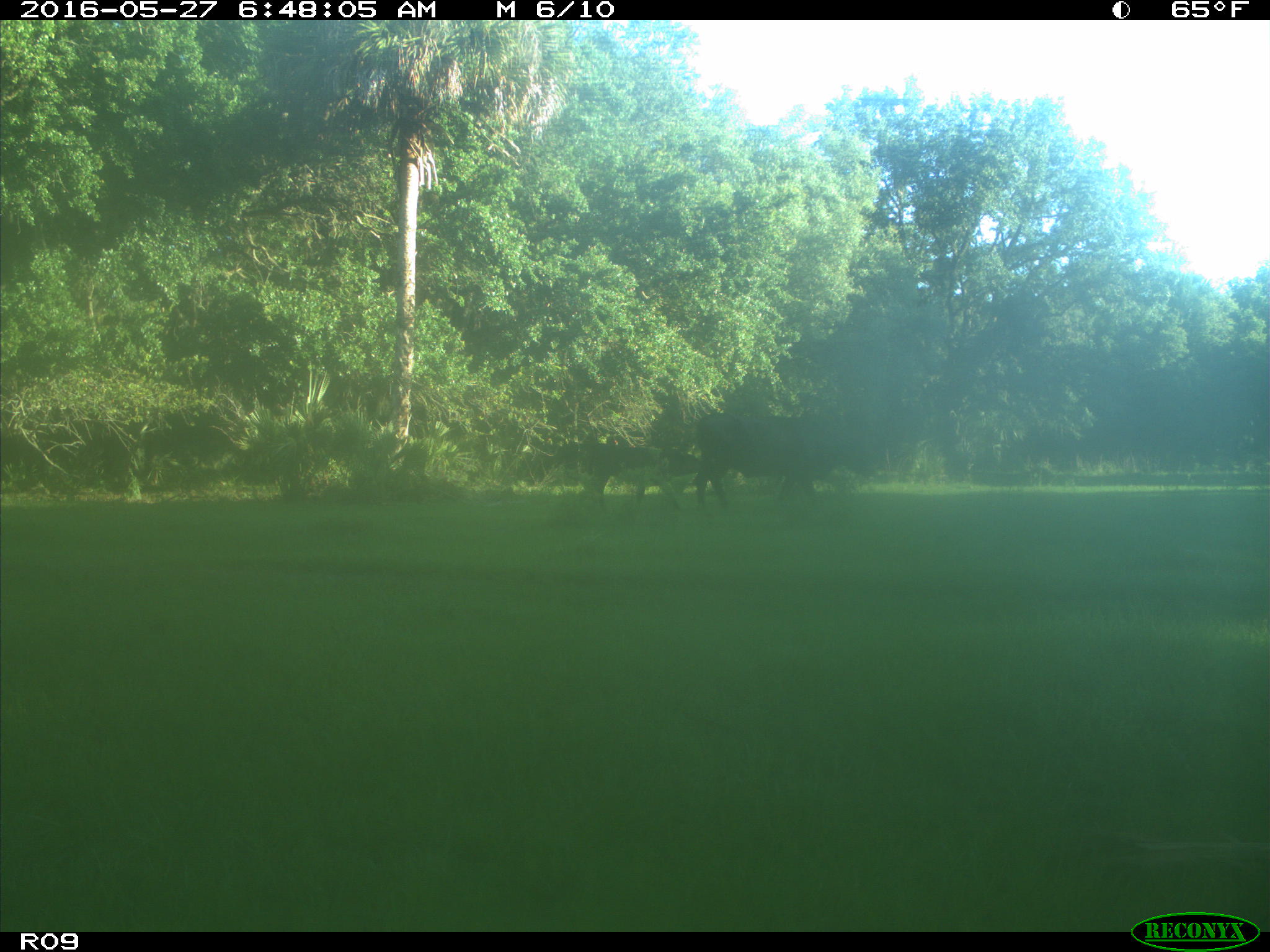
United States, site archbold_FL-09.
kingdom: Animalia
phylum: Chordata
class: Mammalia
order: Artiodactyla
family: Bovidae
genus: Bos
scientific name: Bos taurus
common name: domestic cow